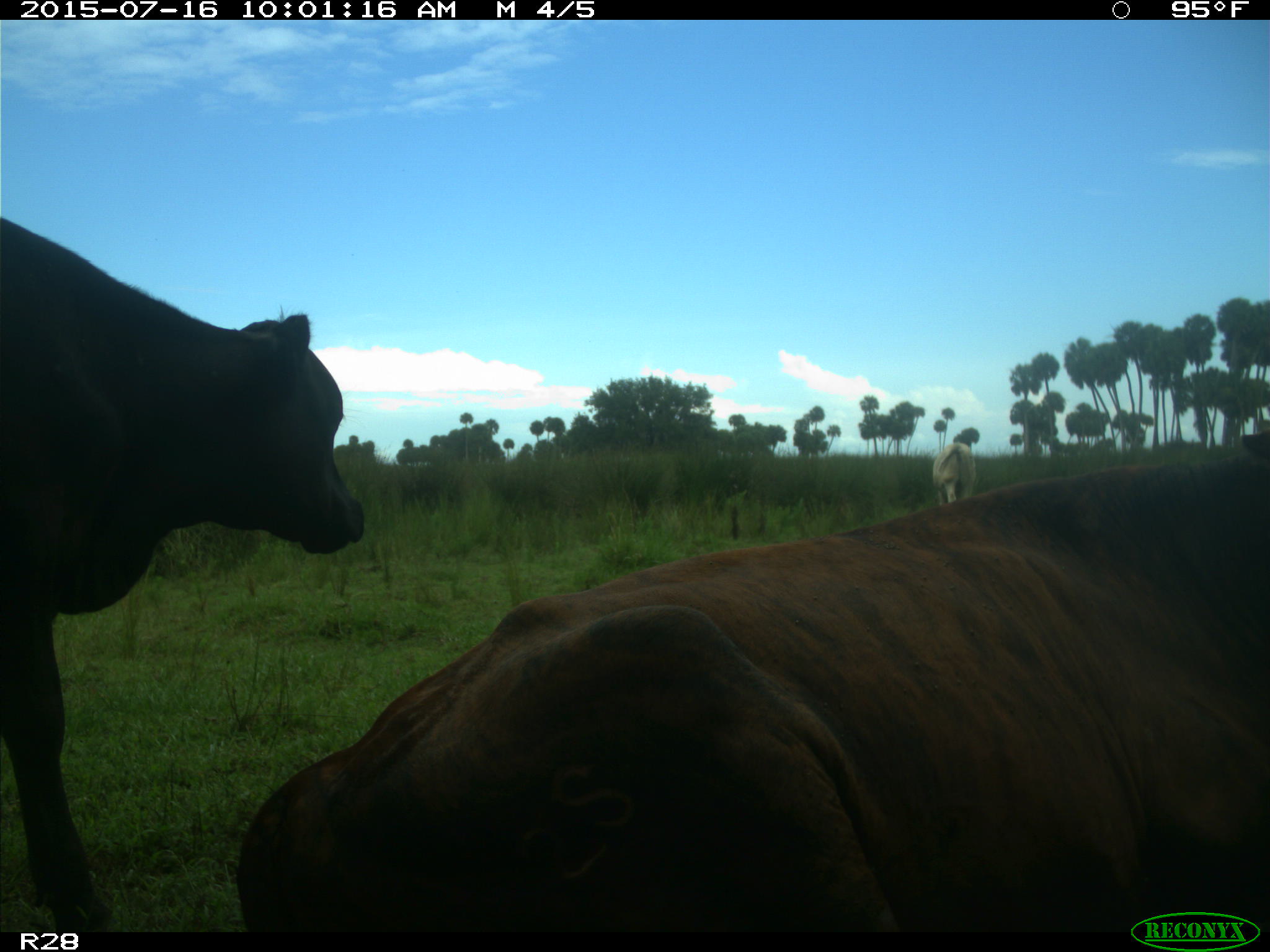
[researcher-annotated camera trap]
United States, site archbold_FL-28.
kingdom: Animalia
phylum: Chordata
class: Mammalia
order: Artiodactyla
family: Bovidae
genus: Bos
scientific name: Bos taurus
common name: domestic cow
Bos taurus (domestic cow).